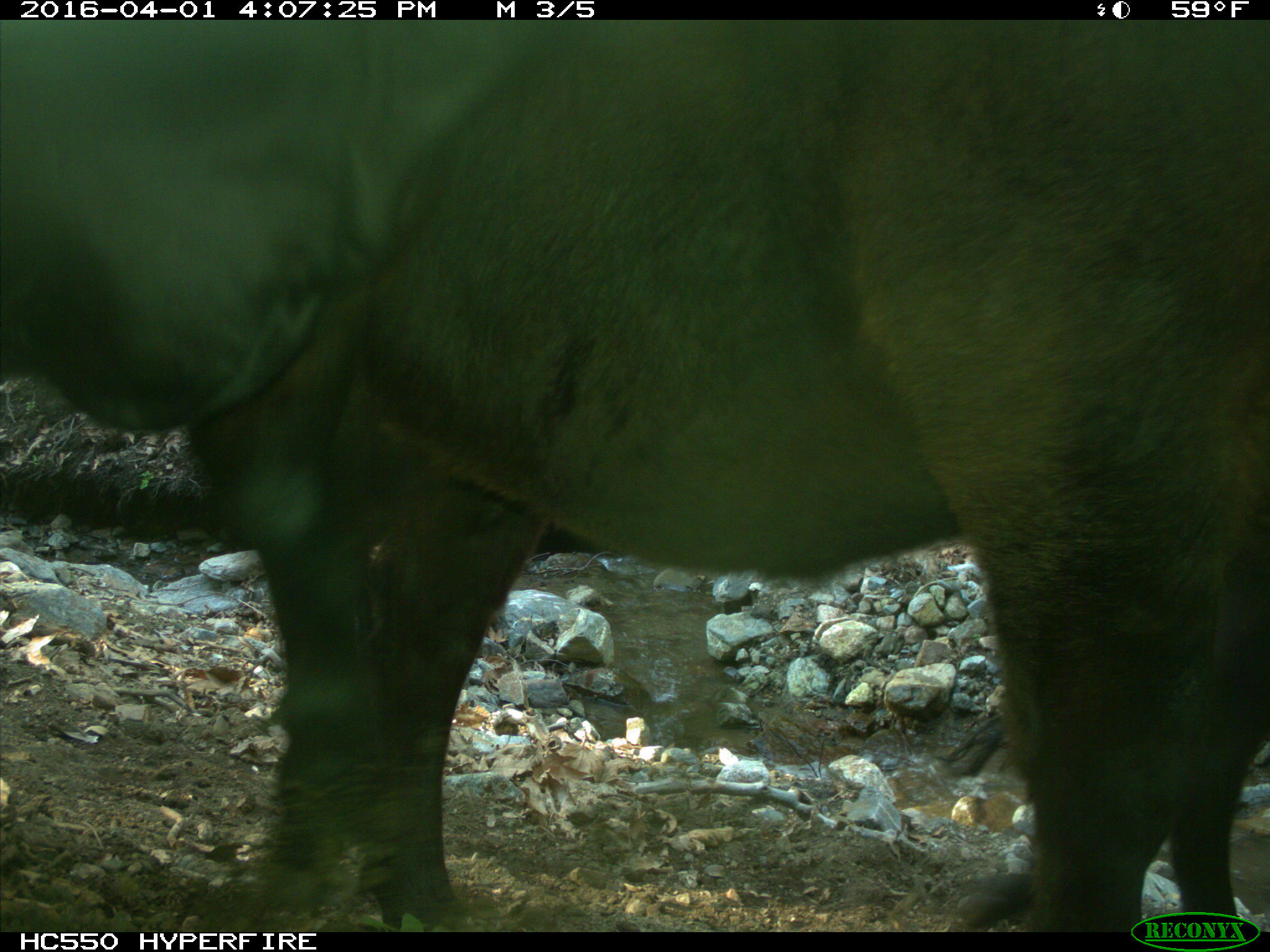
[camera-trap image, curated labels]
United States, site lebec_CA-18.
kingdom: Animalia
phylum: Chordata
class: Mammalia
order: Artiodactyla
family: Bovidae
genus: Bos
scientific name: Bos taurus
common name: domestic cow